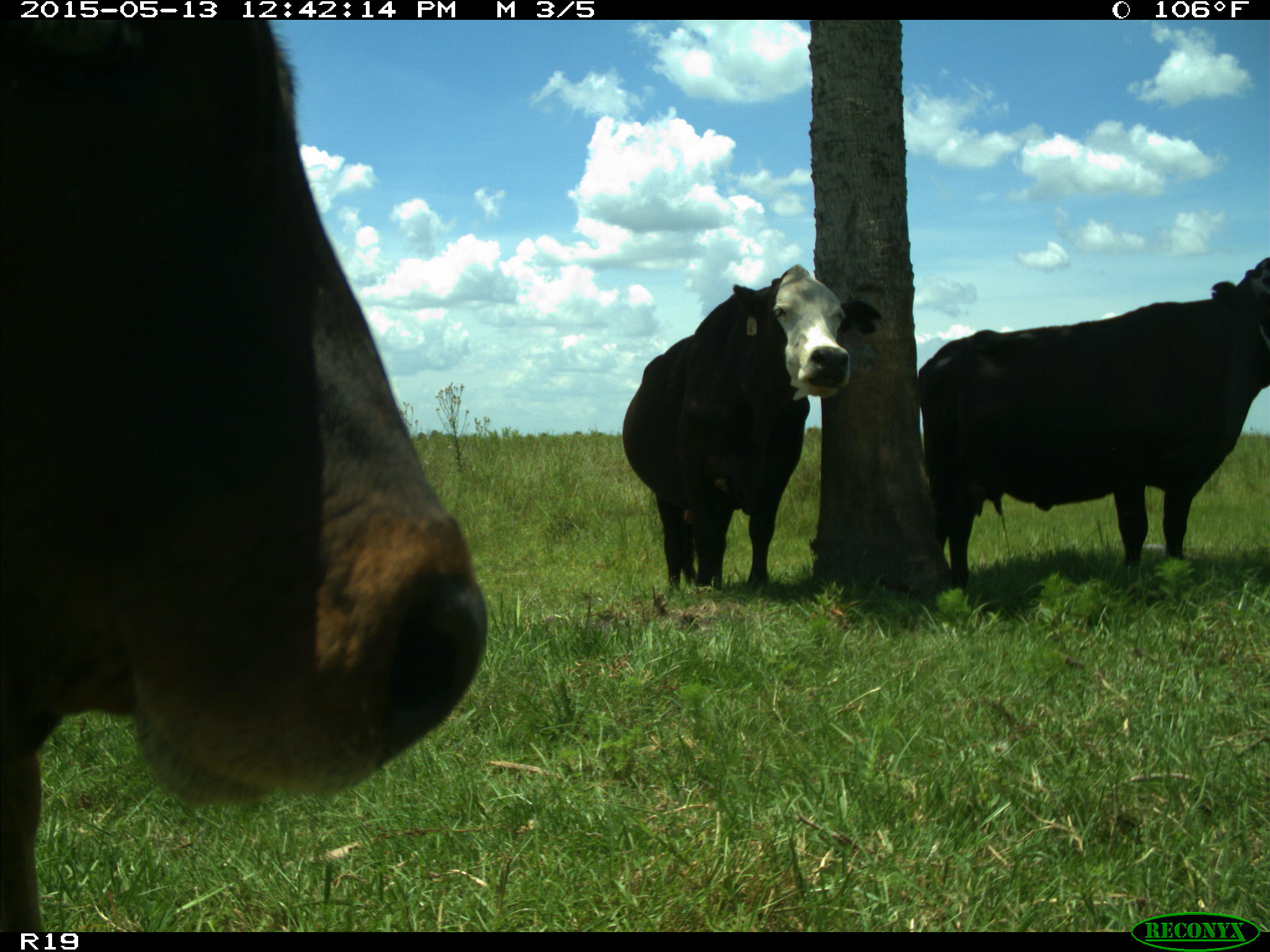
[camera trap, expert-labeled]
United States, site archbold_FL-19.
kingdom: Animalia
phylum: Chordata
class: Mammalia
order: Artiodactyla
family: Bovidae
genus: Bos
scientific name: Bos taurus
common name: domestic cow